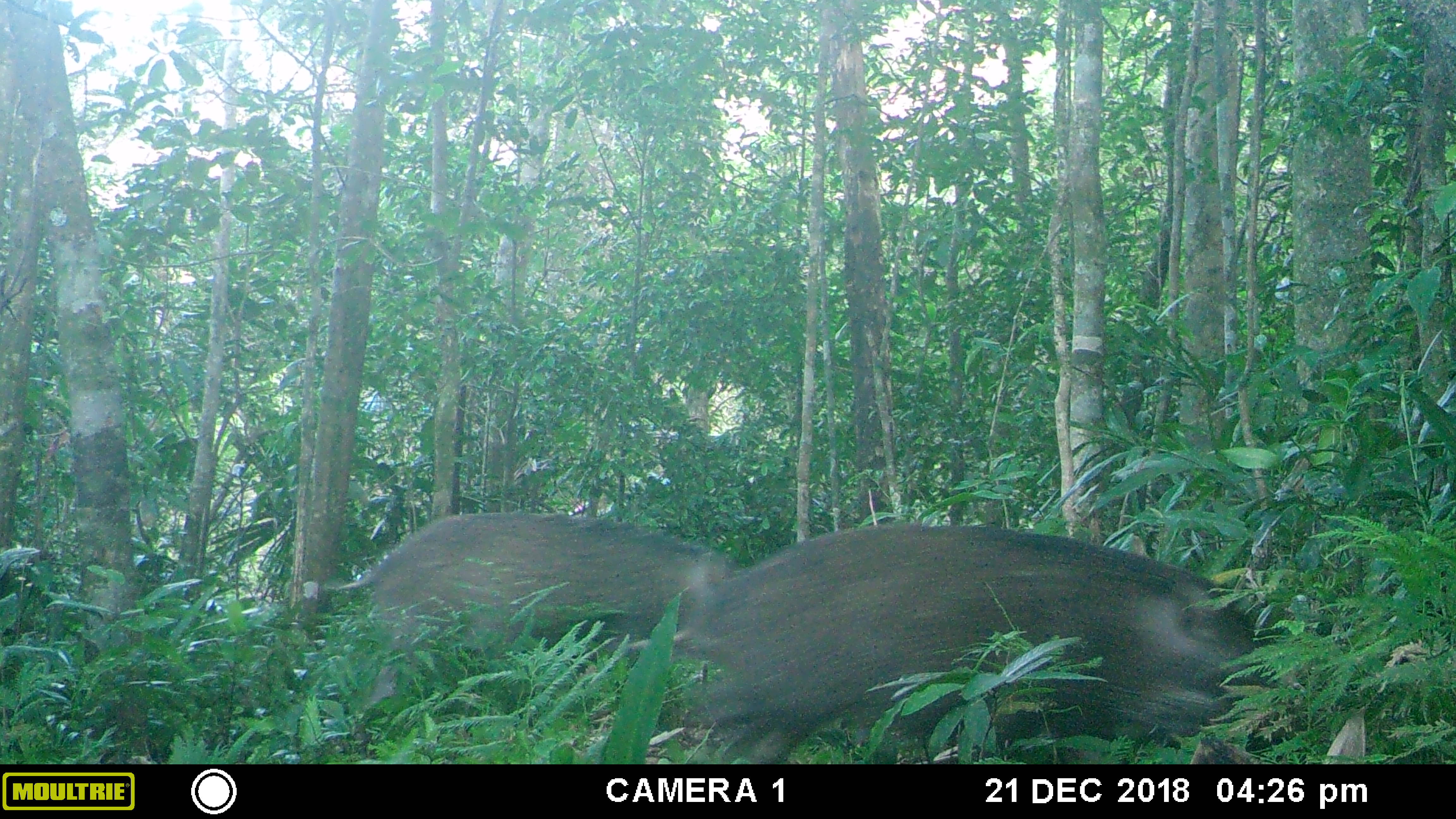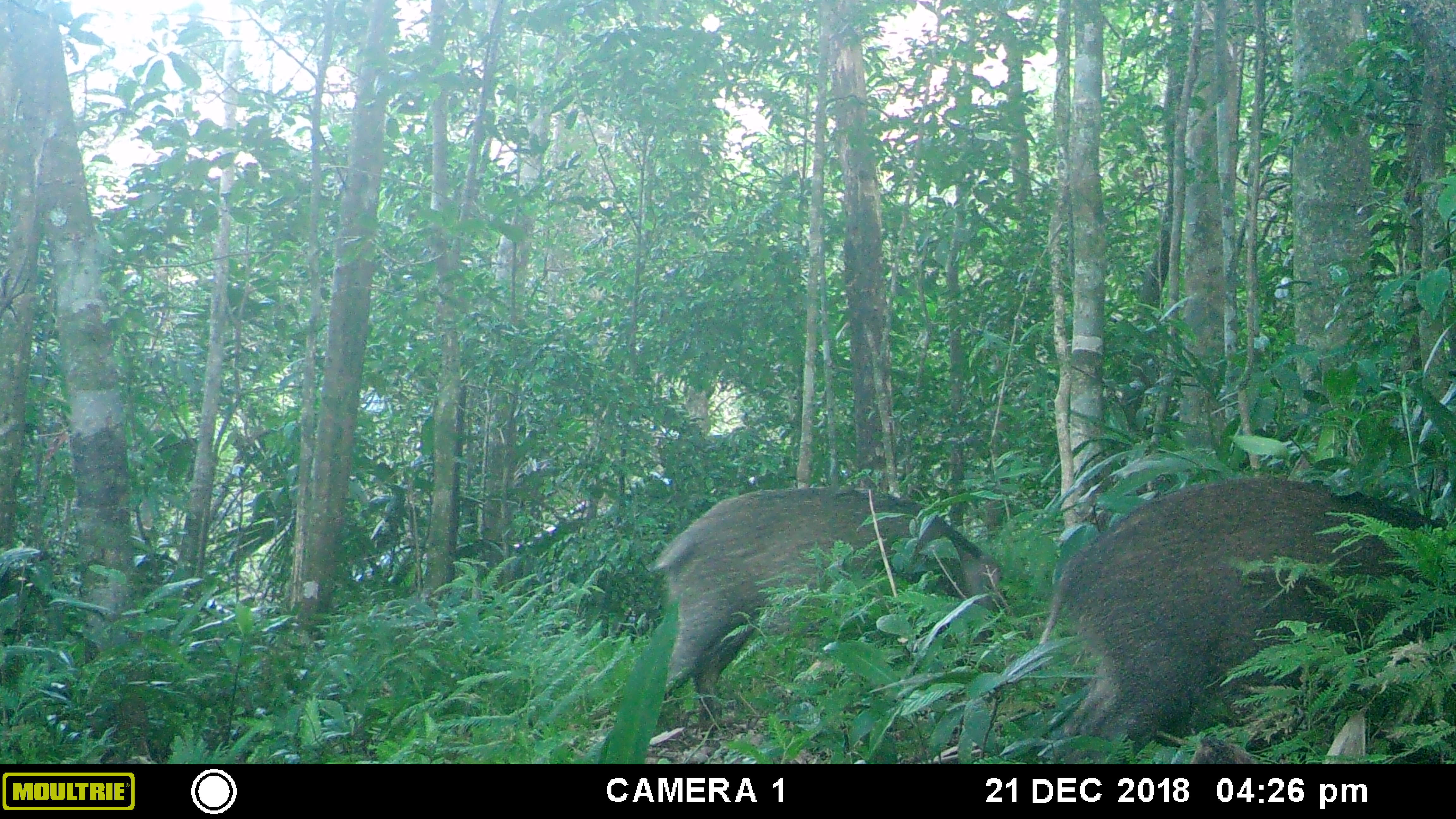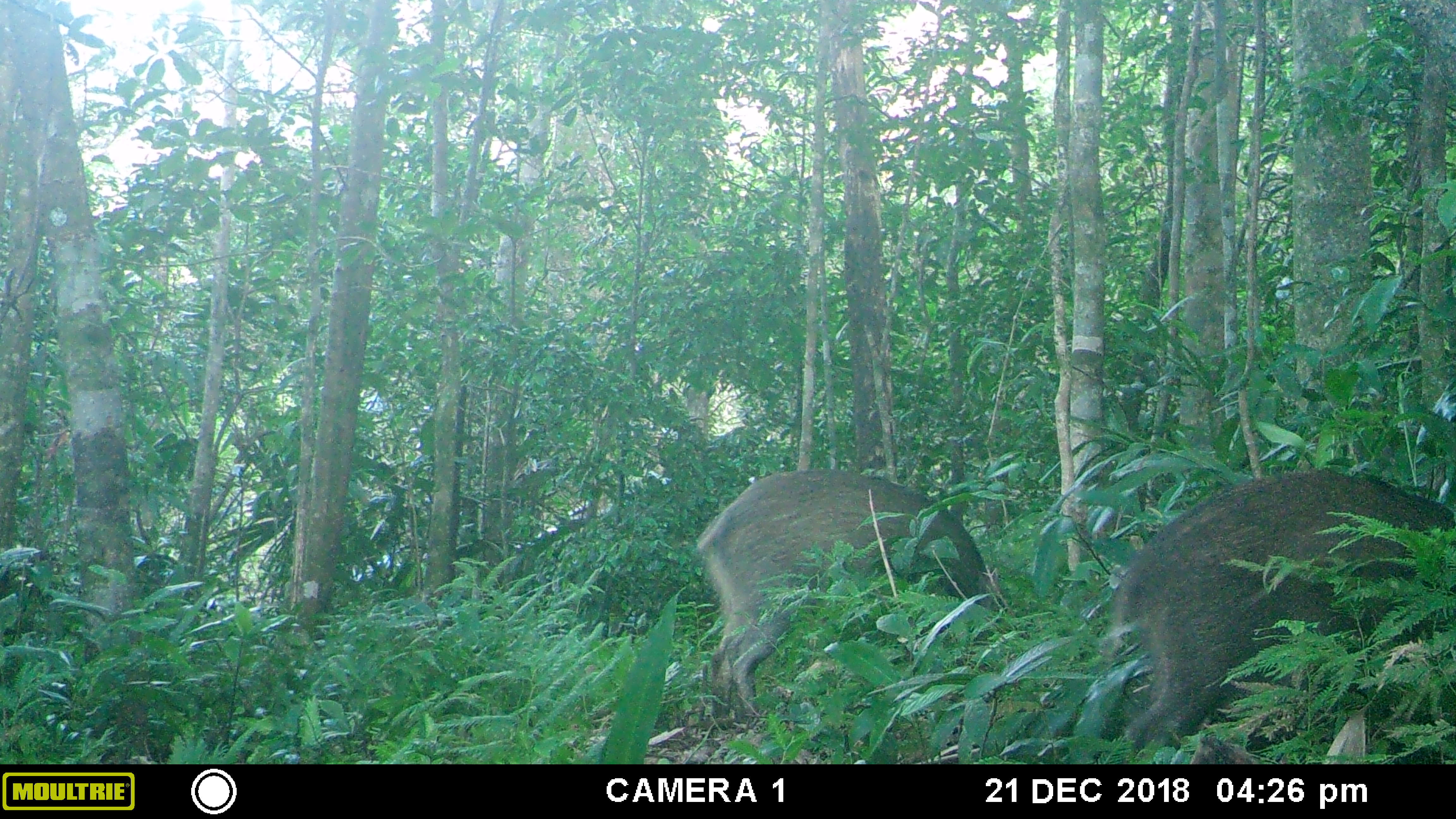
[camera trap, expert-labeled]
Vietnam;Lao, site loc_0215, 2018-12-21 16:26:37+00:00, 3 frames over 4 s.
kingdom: Animalia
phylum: Chordata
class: Mammalia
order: Artiodactyla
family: Suidae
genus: Sus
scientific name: Sus scrofa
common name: eurasian wild pig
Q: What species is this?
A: Eurasian wild pig (Sus scrofa).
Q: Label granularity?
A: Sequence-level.